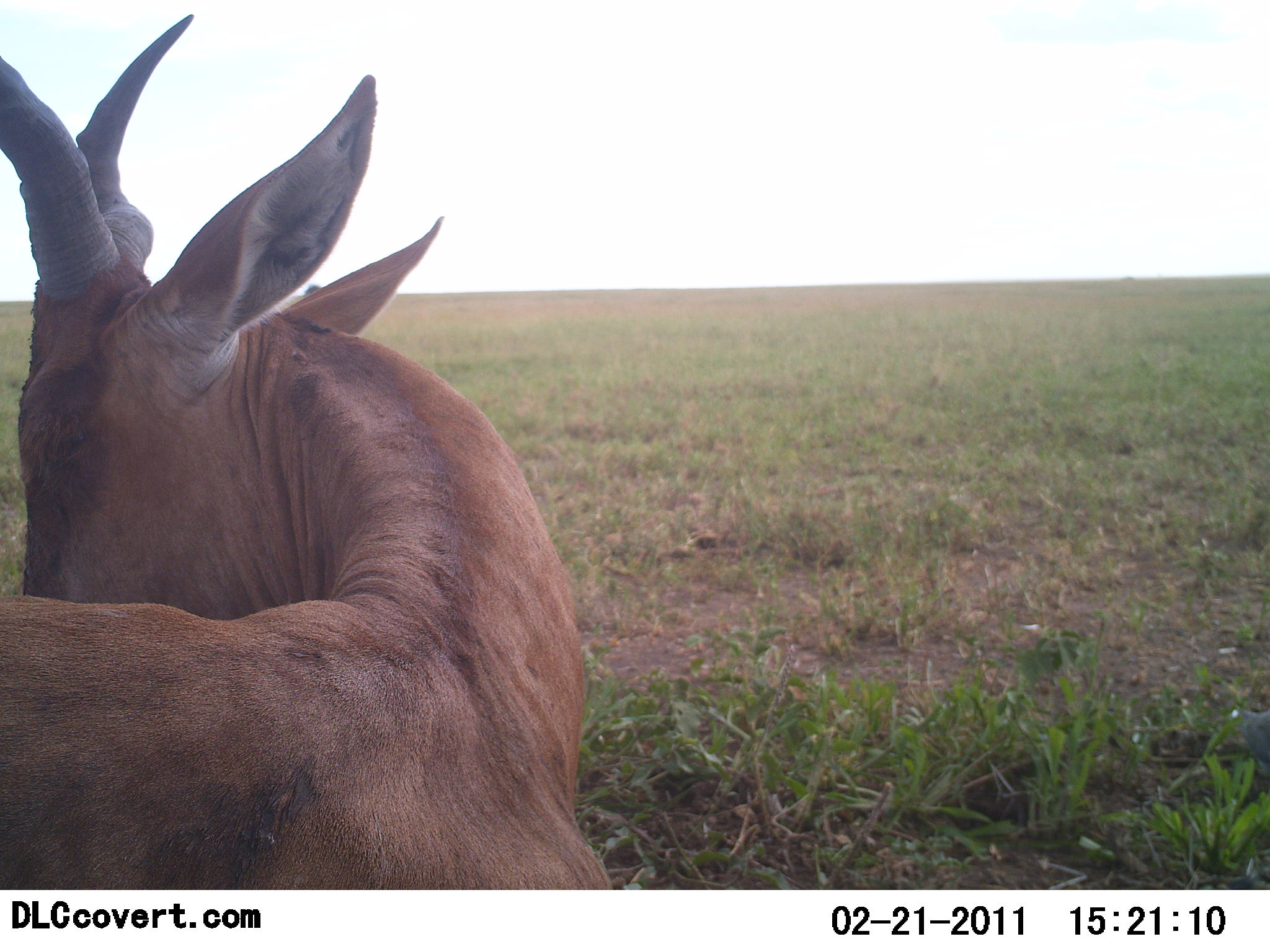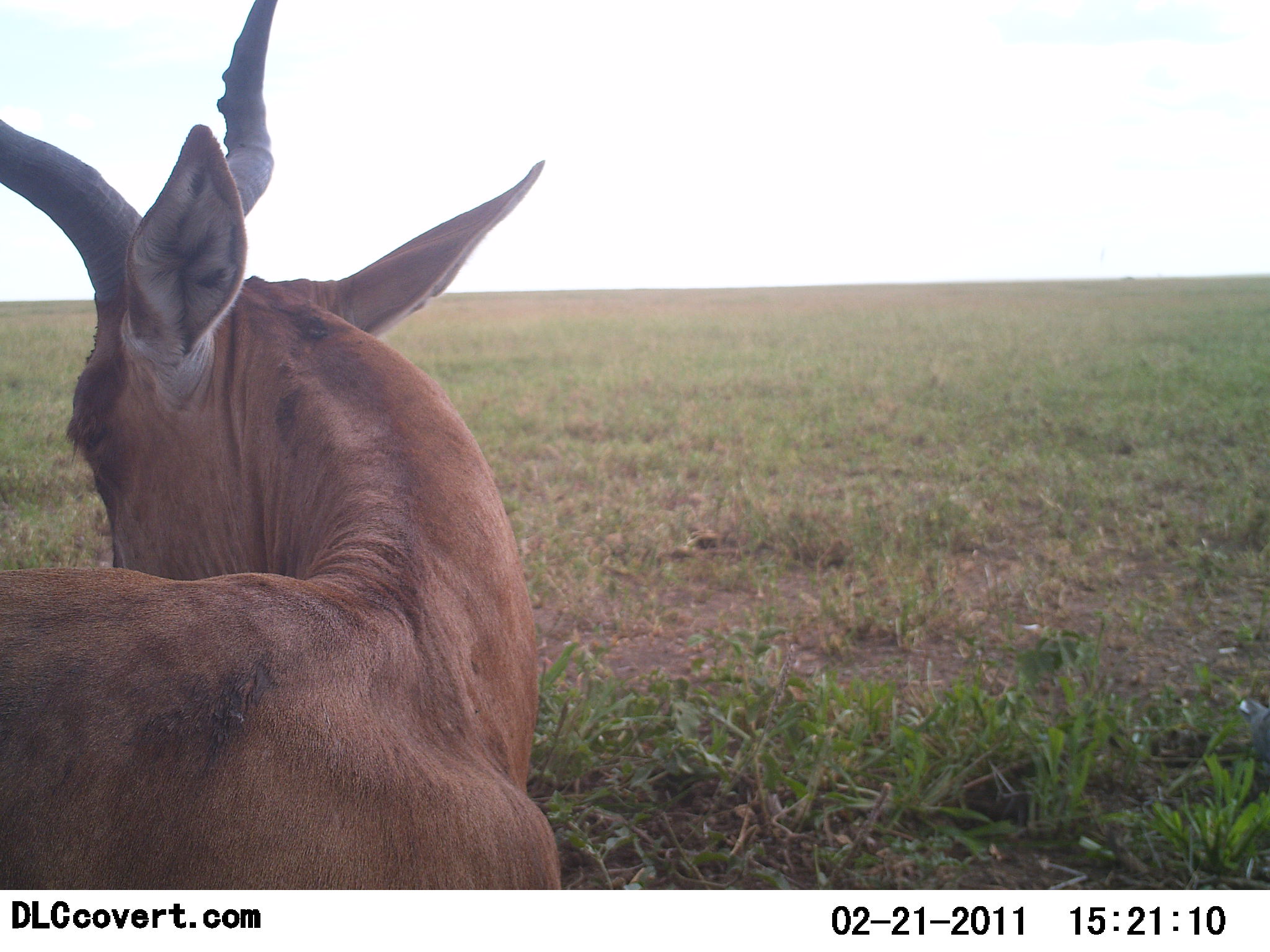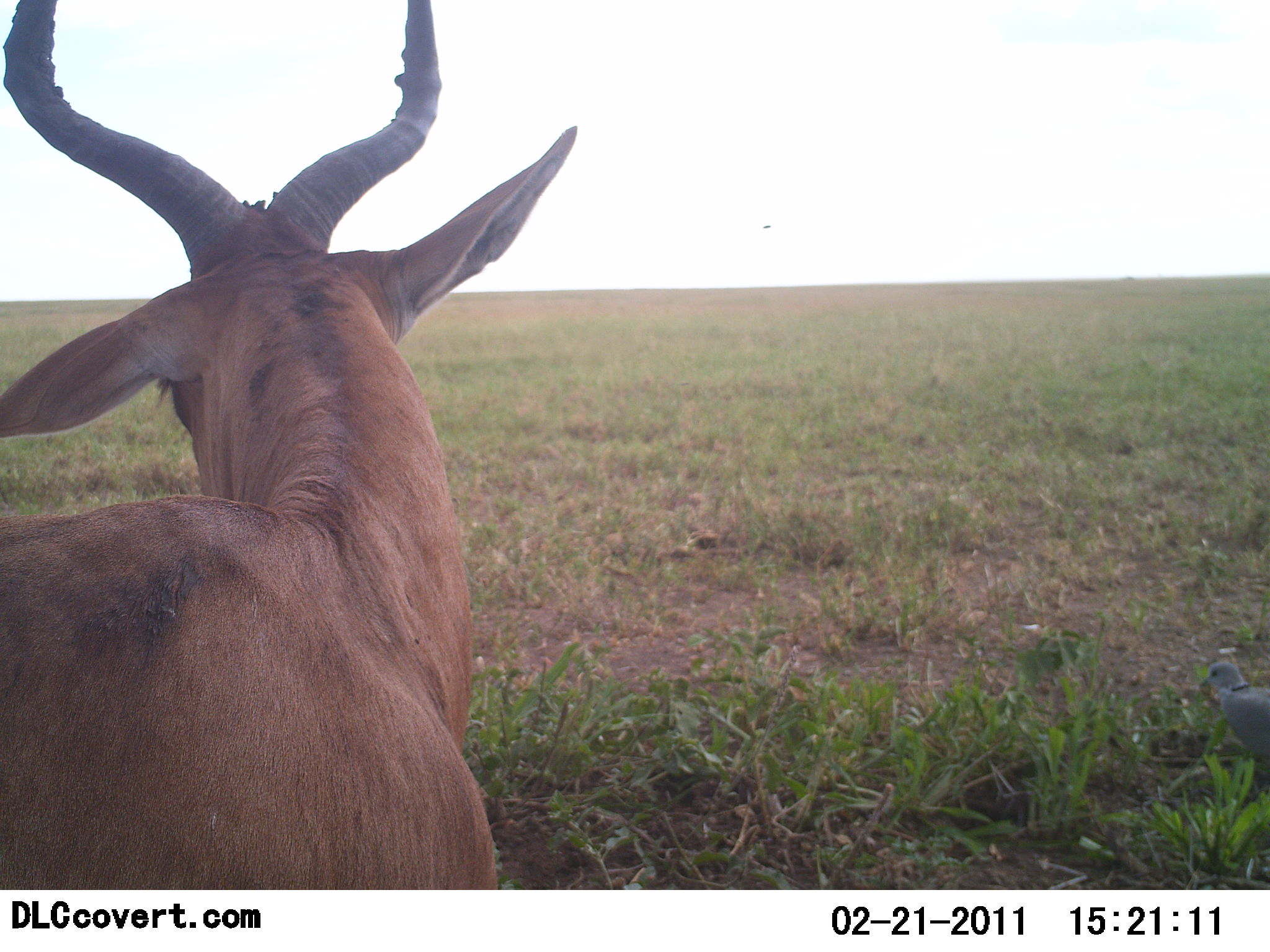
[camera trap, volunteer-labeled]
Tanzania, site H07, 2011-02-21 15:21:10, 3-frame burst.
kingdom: Animalia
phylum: Chordata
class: Mammalia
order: Artiodactyla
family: Bovidae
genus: Alcelaphus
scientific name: Alcelaphus buselaphus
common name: hartebeest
Hartebeest (Alcelaphus buselaphus), count 1. Behavior (volunteer vote fractions): standing 73%, resting 18%, moving 9%, interacting 9%. Young present (vote fraction): 0%. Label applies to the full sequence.